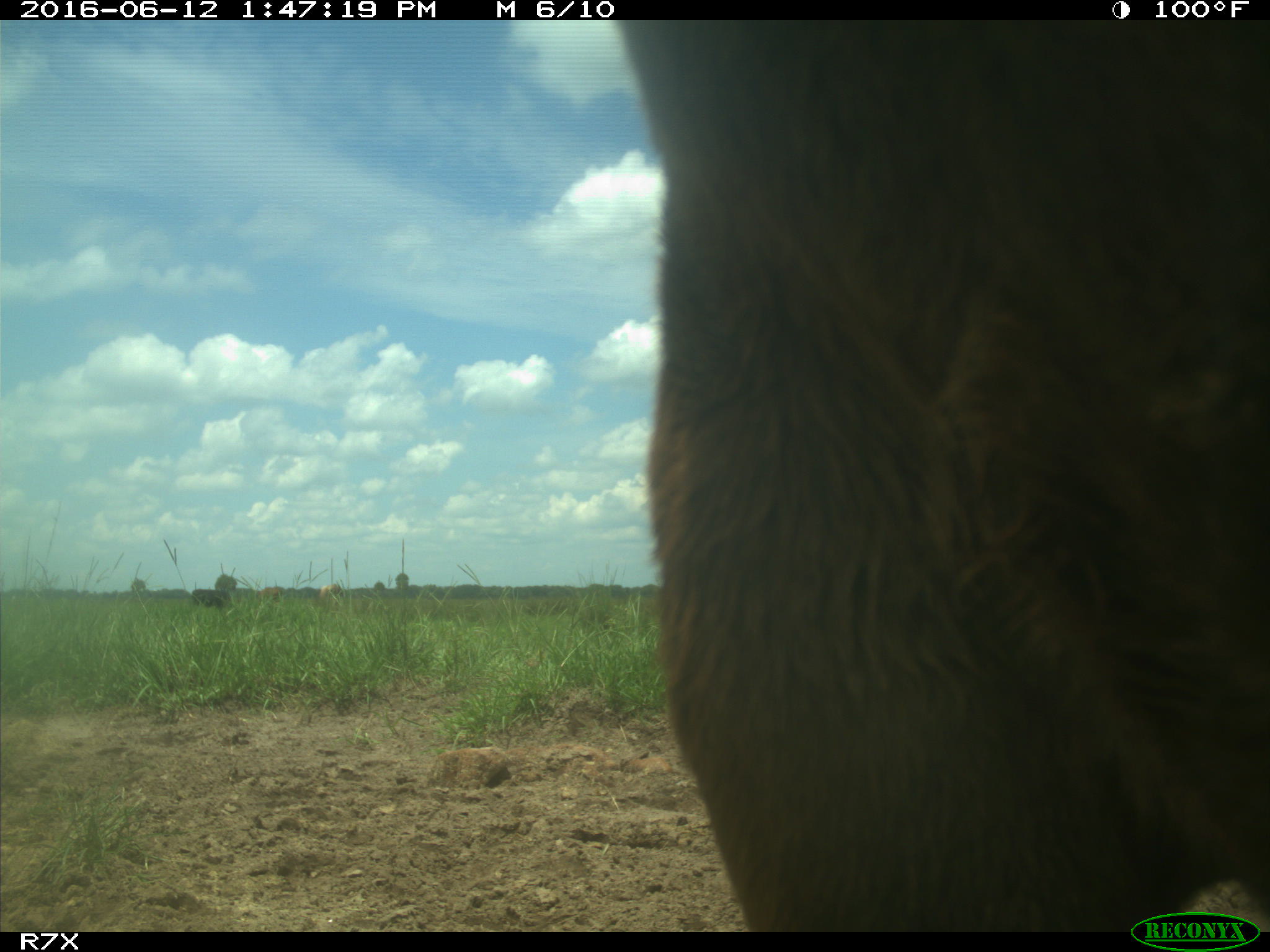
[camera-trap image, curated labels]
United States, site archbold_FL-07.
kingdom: Animalia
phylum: Chordata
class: Mammalia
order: Artiodactyla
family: Bovidae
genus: Bos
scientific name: Bos taurus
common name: domestic cow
Bos taurus (domestic cow).